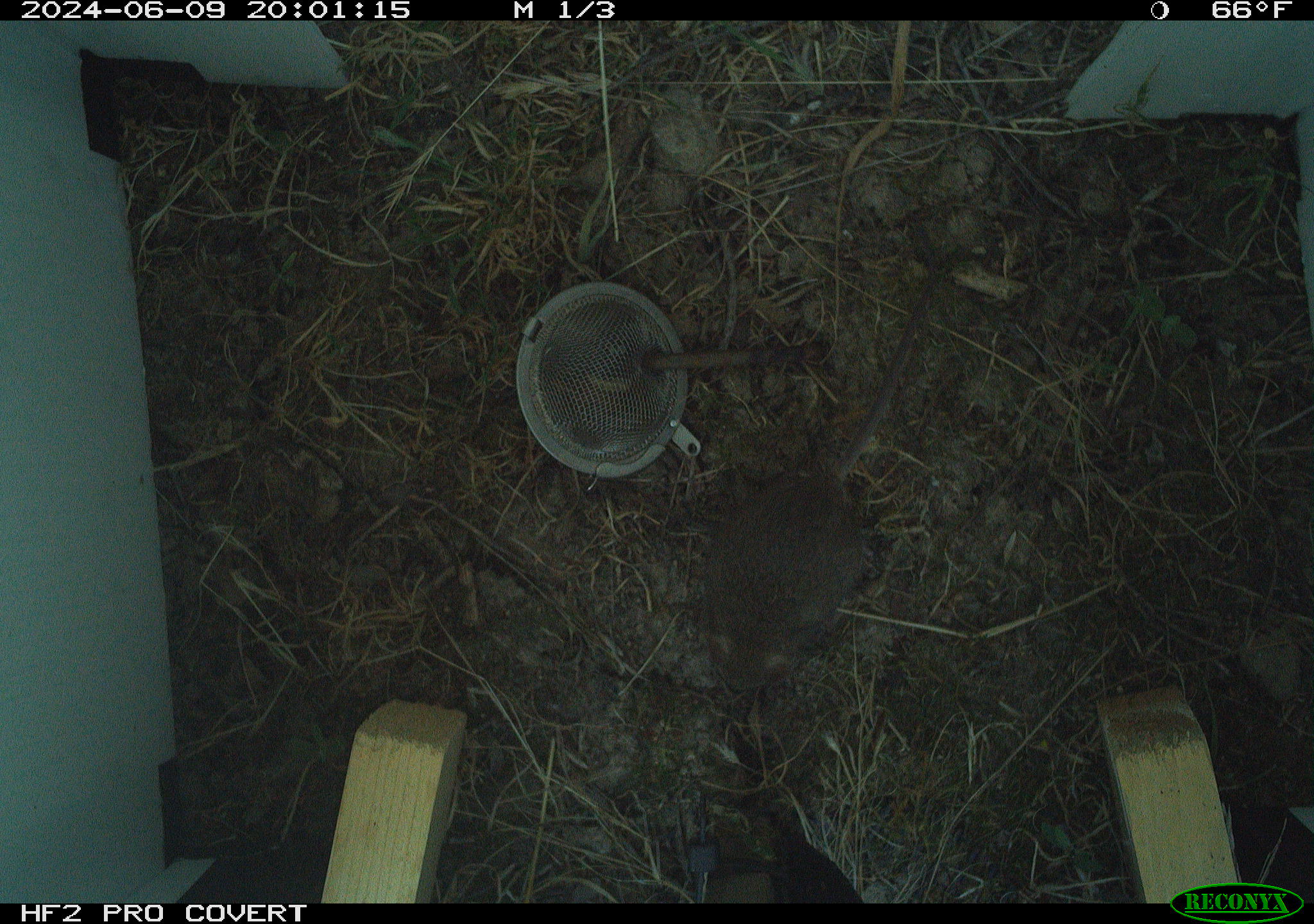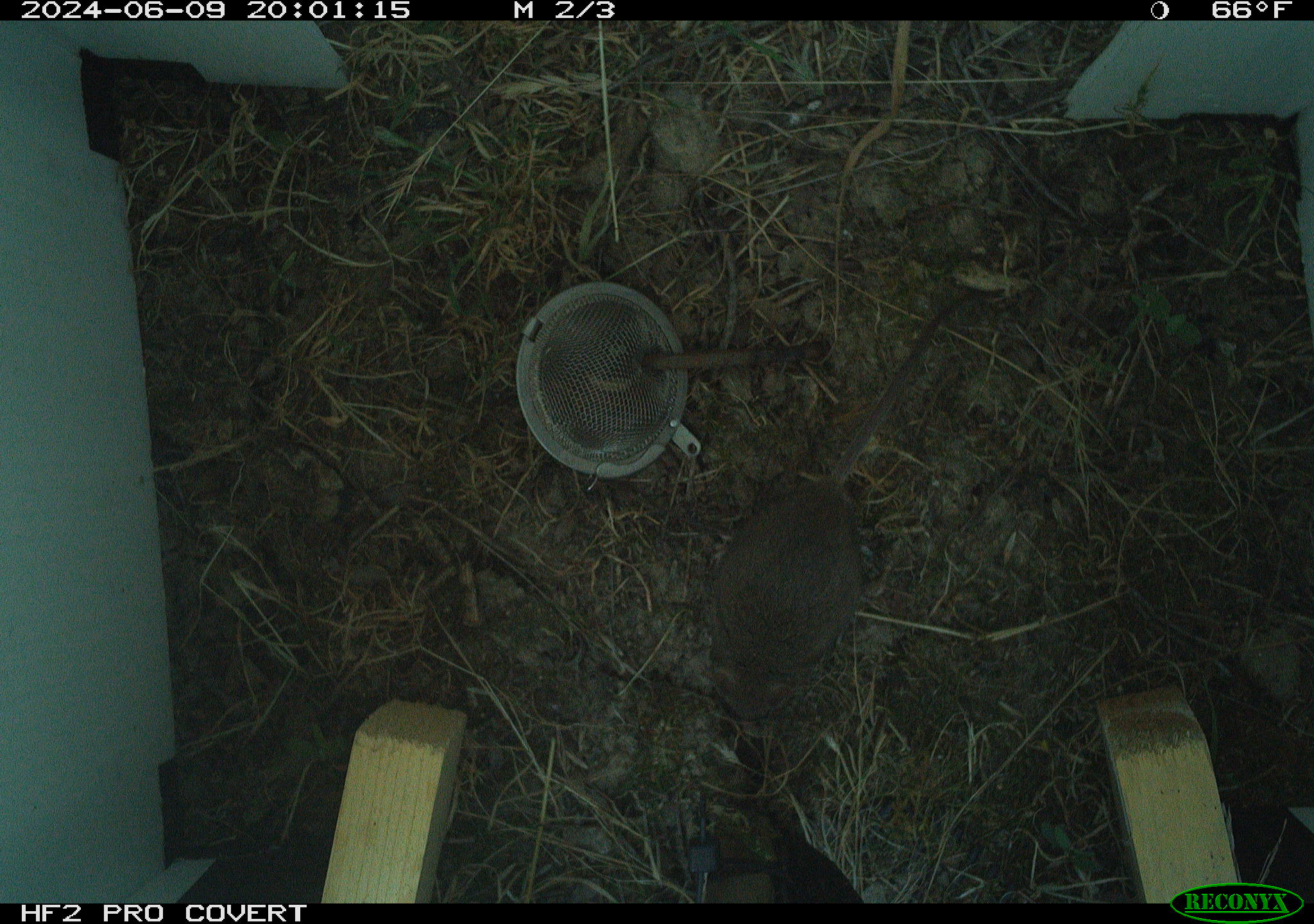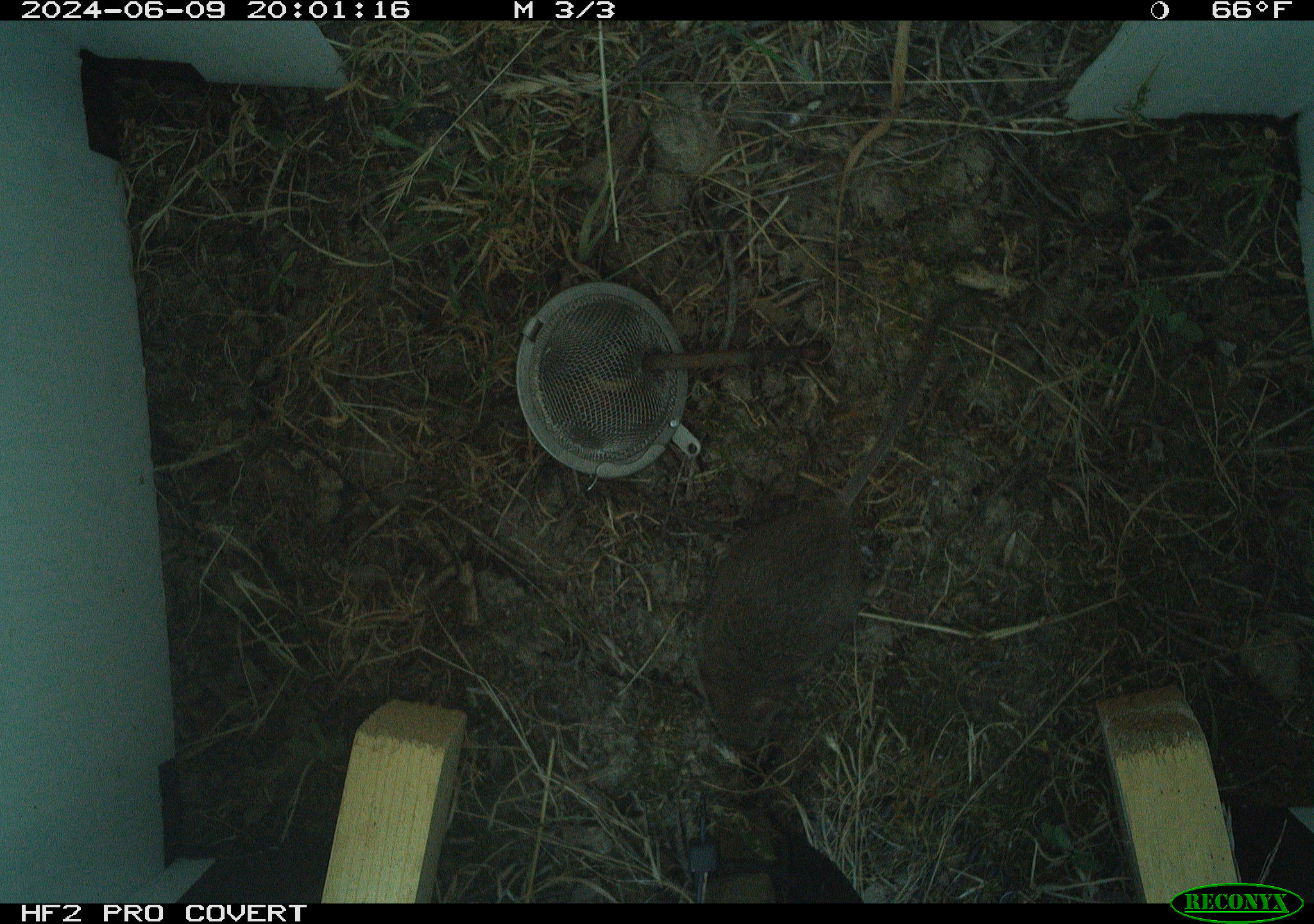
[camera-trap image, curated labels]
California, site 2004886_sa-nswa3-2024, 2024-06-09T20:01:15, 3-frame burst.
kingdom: Animalia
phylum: Chordata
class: Mammalia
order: Rodentia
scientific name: Rodentia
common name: rodent